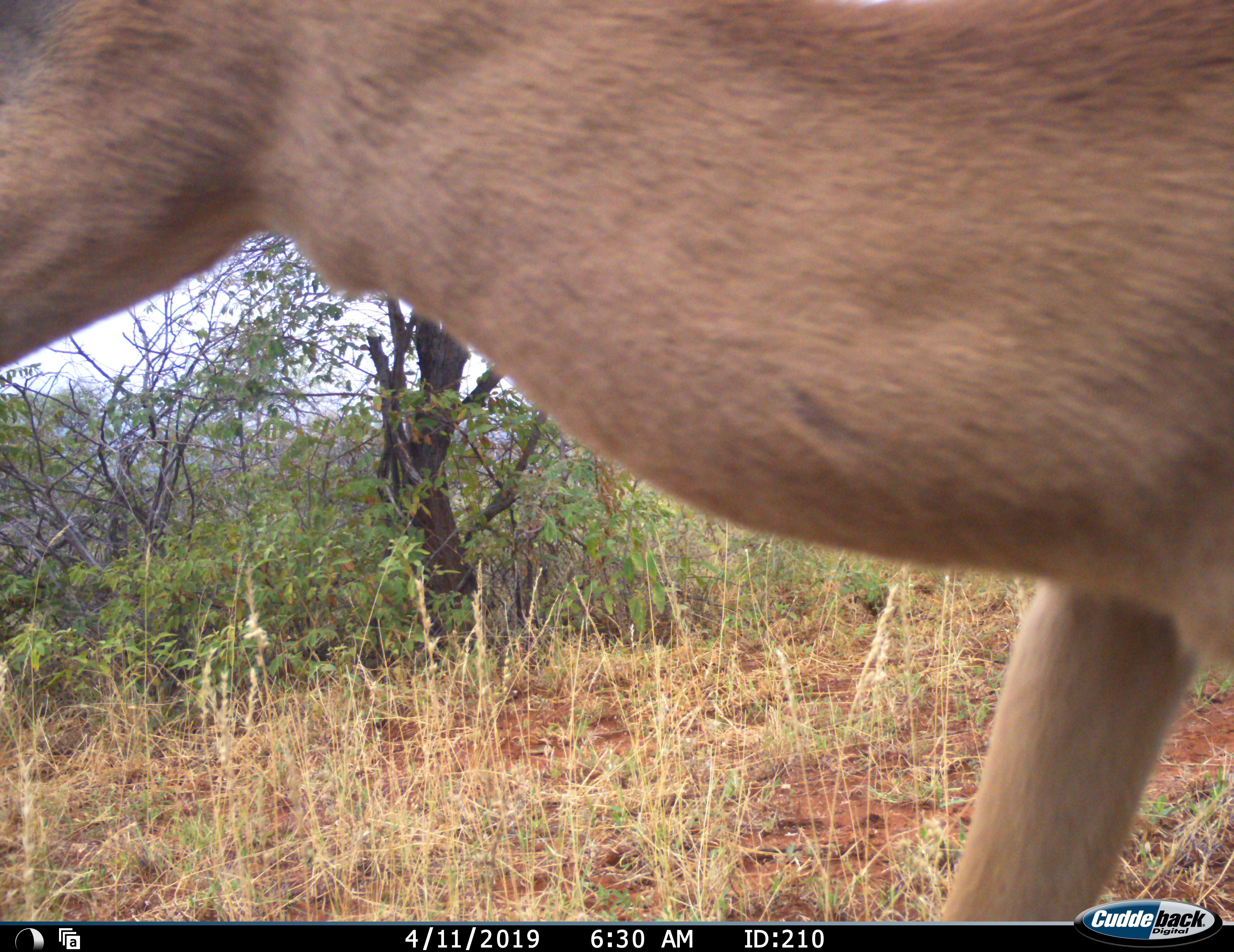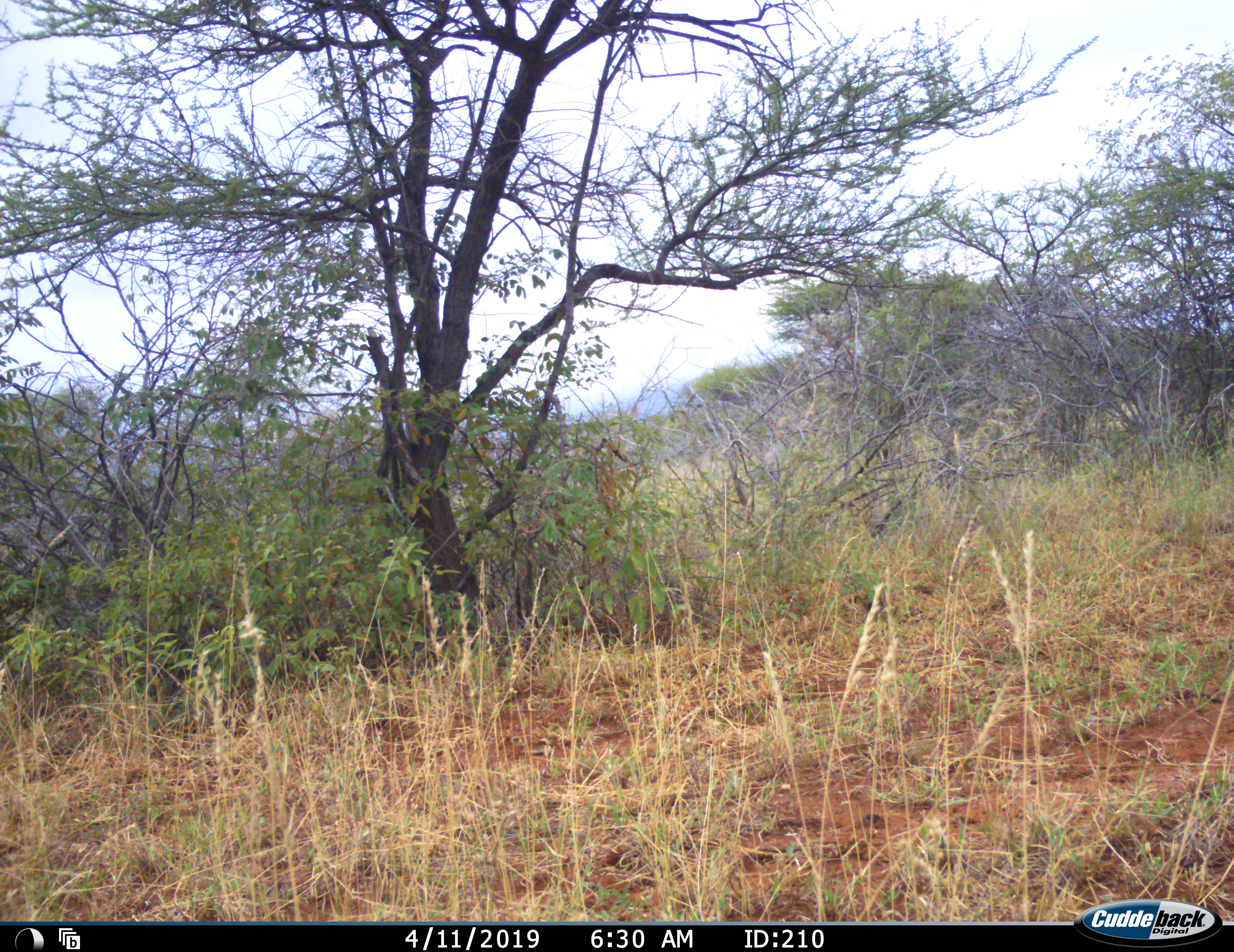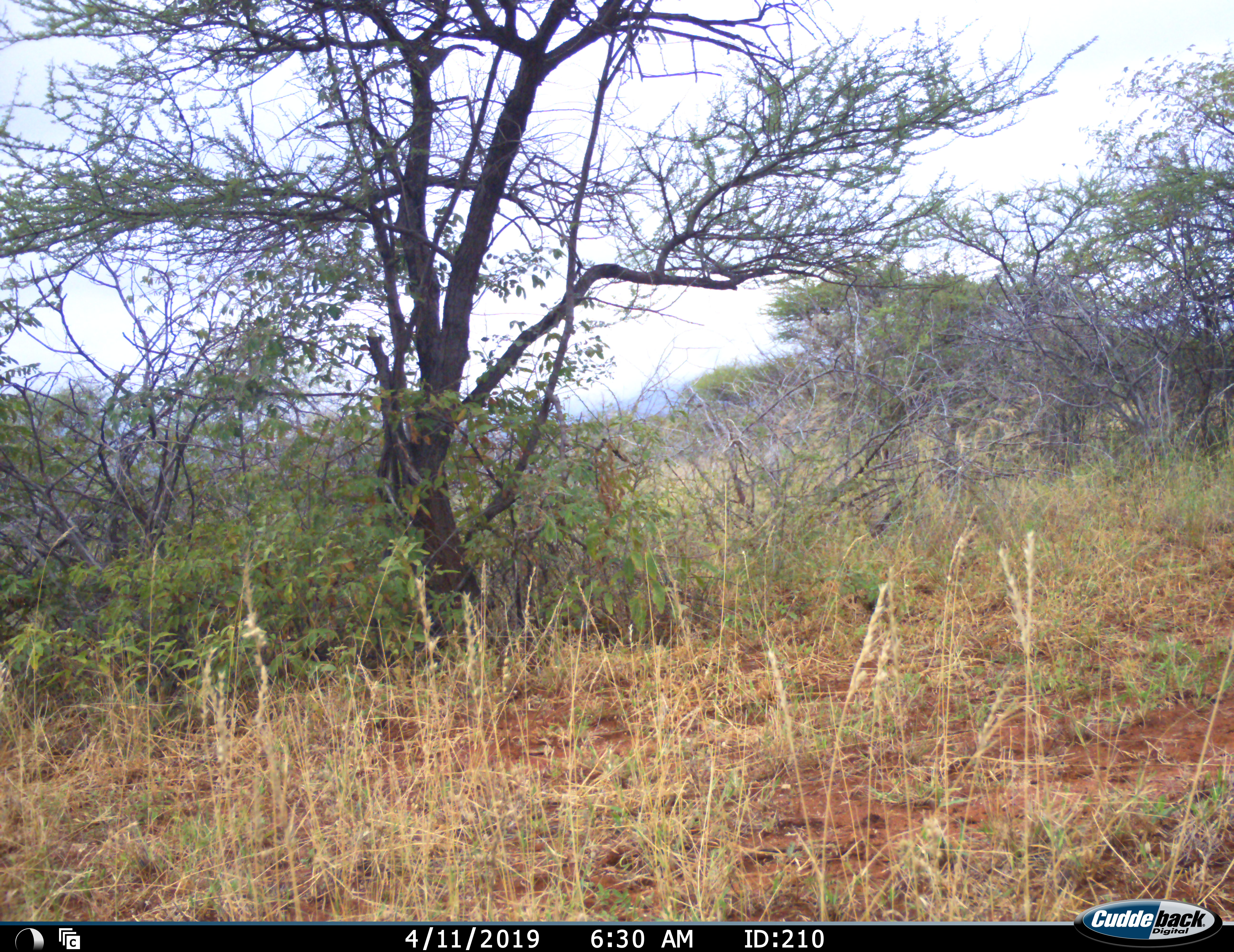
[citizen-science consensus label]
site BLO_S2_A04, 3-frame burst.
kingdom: Animalia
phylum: Chordata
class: Mammalia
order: Artiodactyla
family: Bovidae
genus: Aepyceros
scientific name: Aepyceros melampus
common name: impala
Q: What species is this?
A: Impala (Aepyceros melampus).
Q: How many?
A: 1.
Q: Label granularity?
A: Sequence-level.